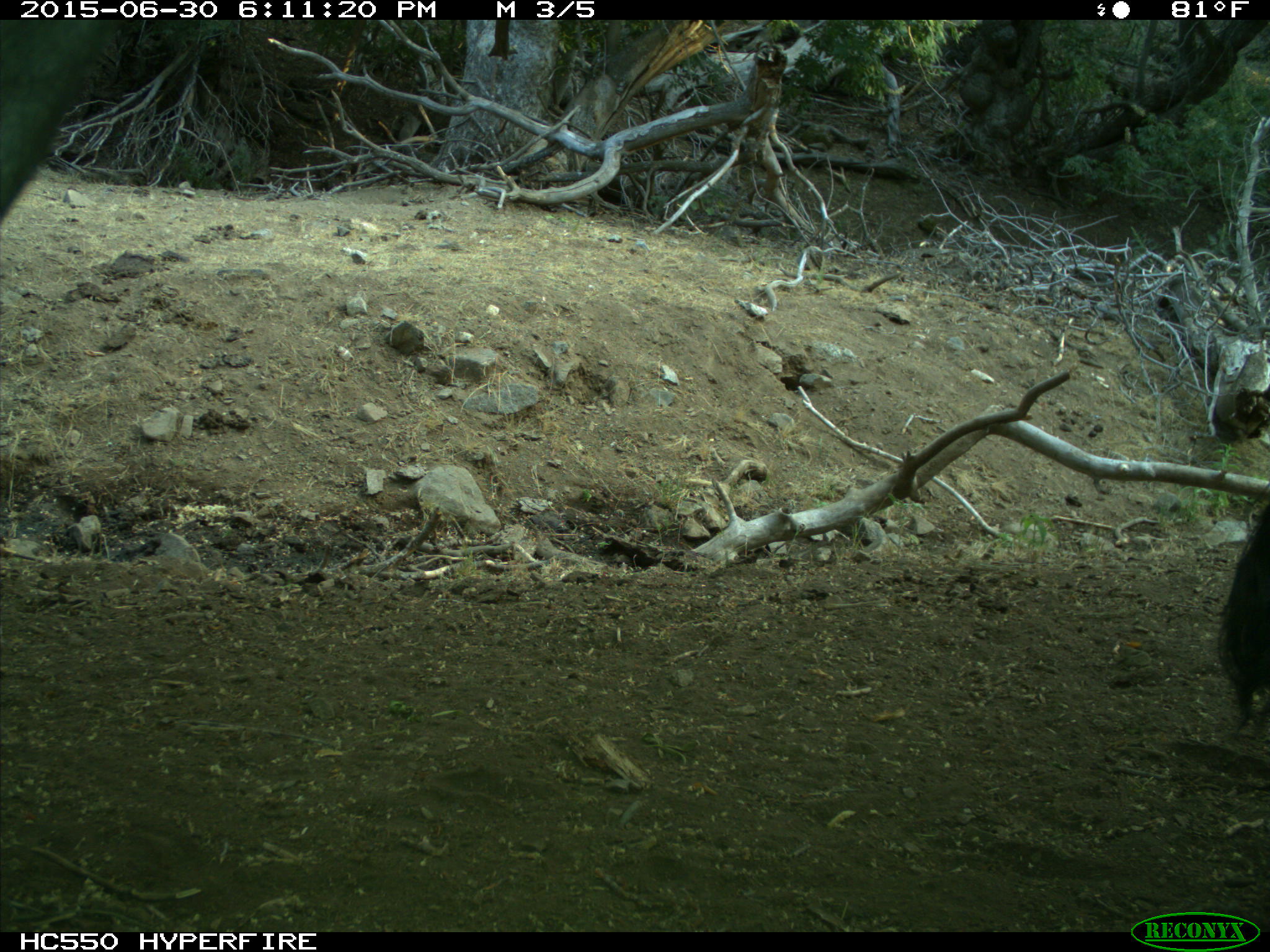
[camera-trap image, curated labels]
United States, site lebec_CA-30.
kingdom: Animalia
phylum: Chordata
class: Mammalia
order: Artiodactyla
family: Bovidae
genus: Bos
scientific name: Bos taurus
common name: domestic cow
Bos taurus (domestic cow).